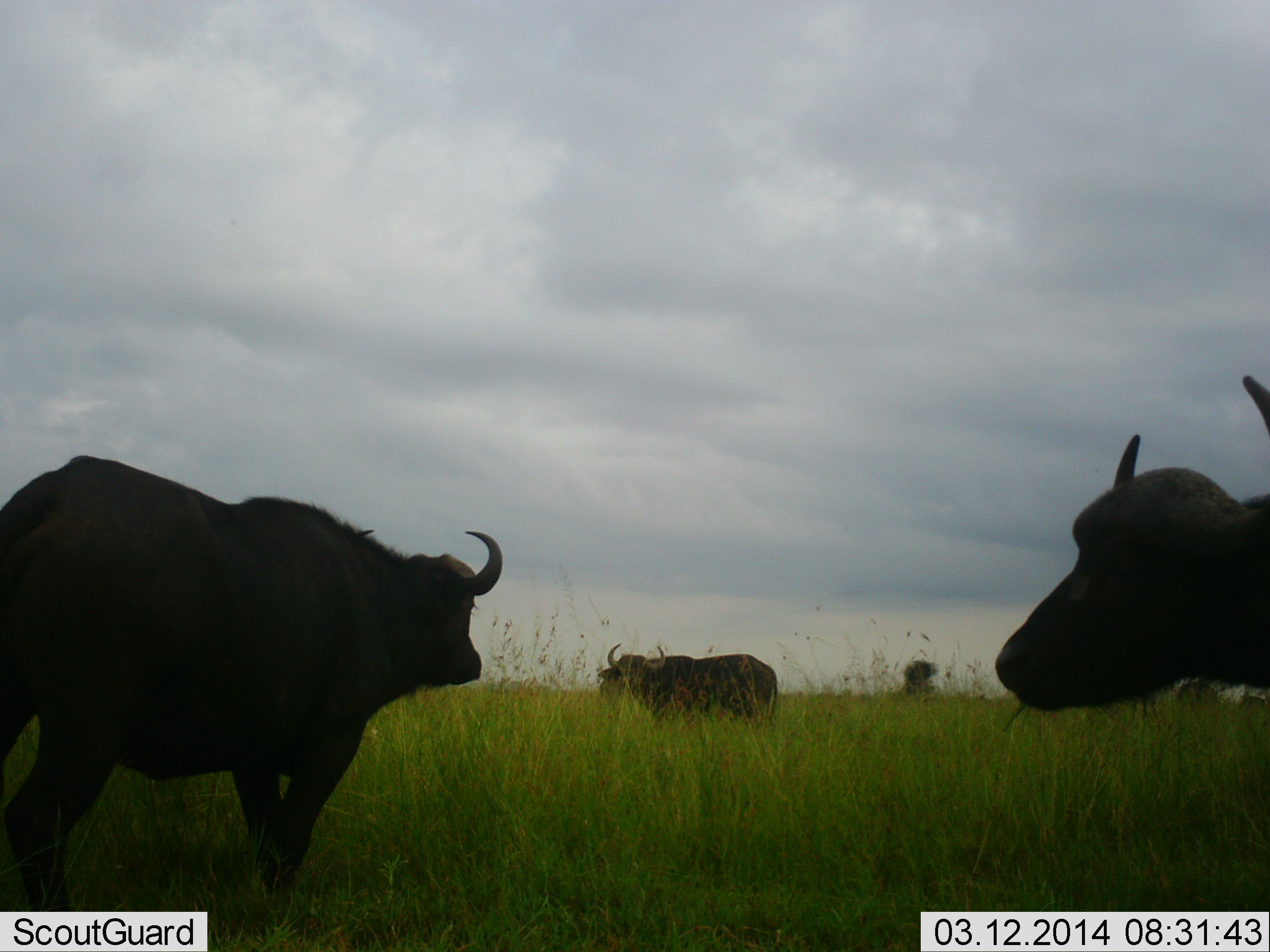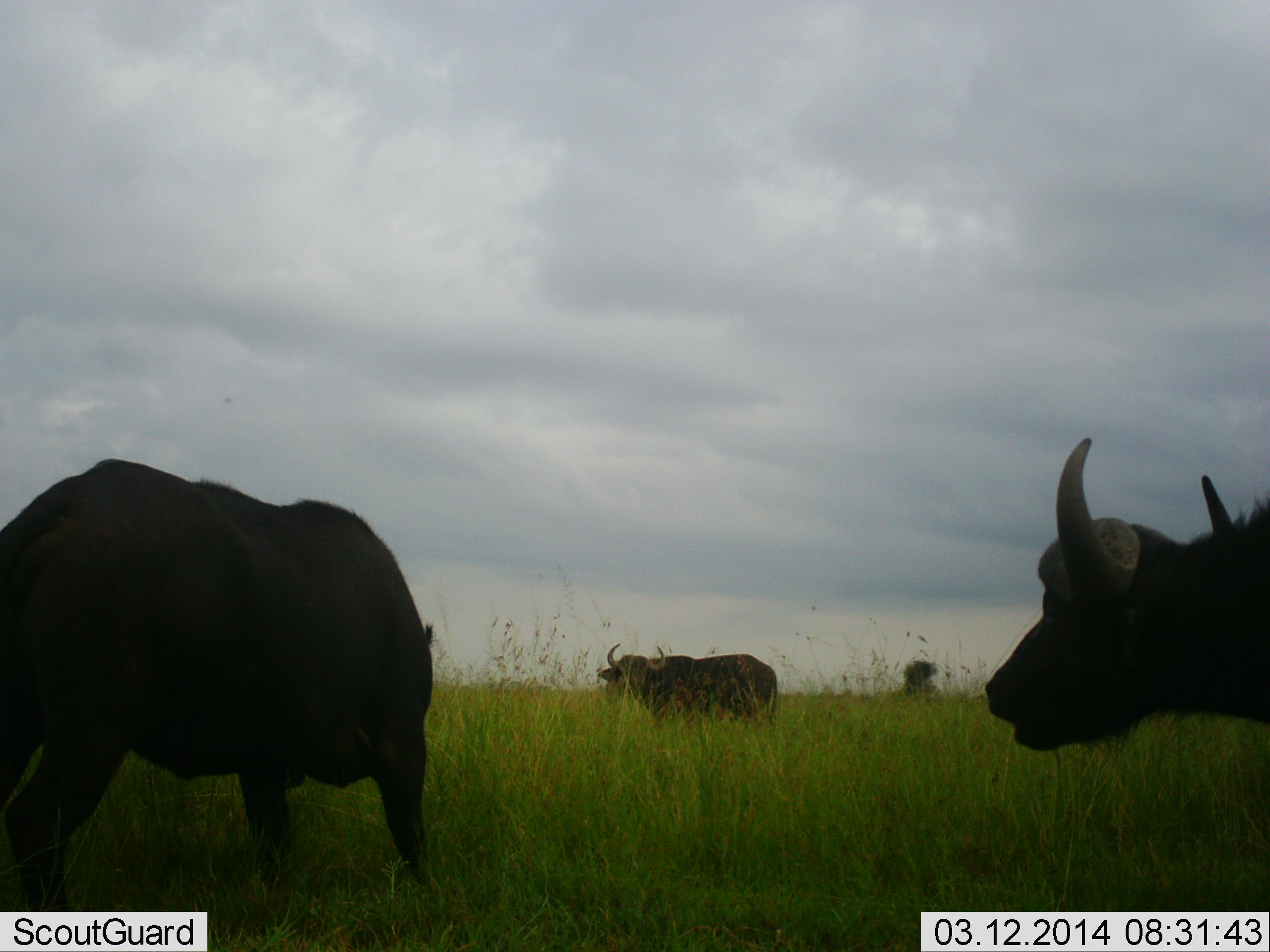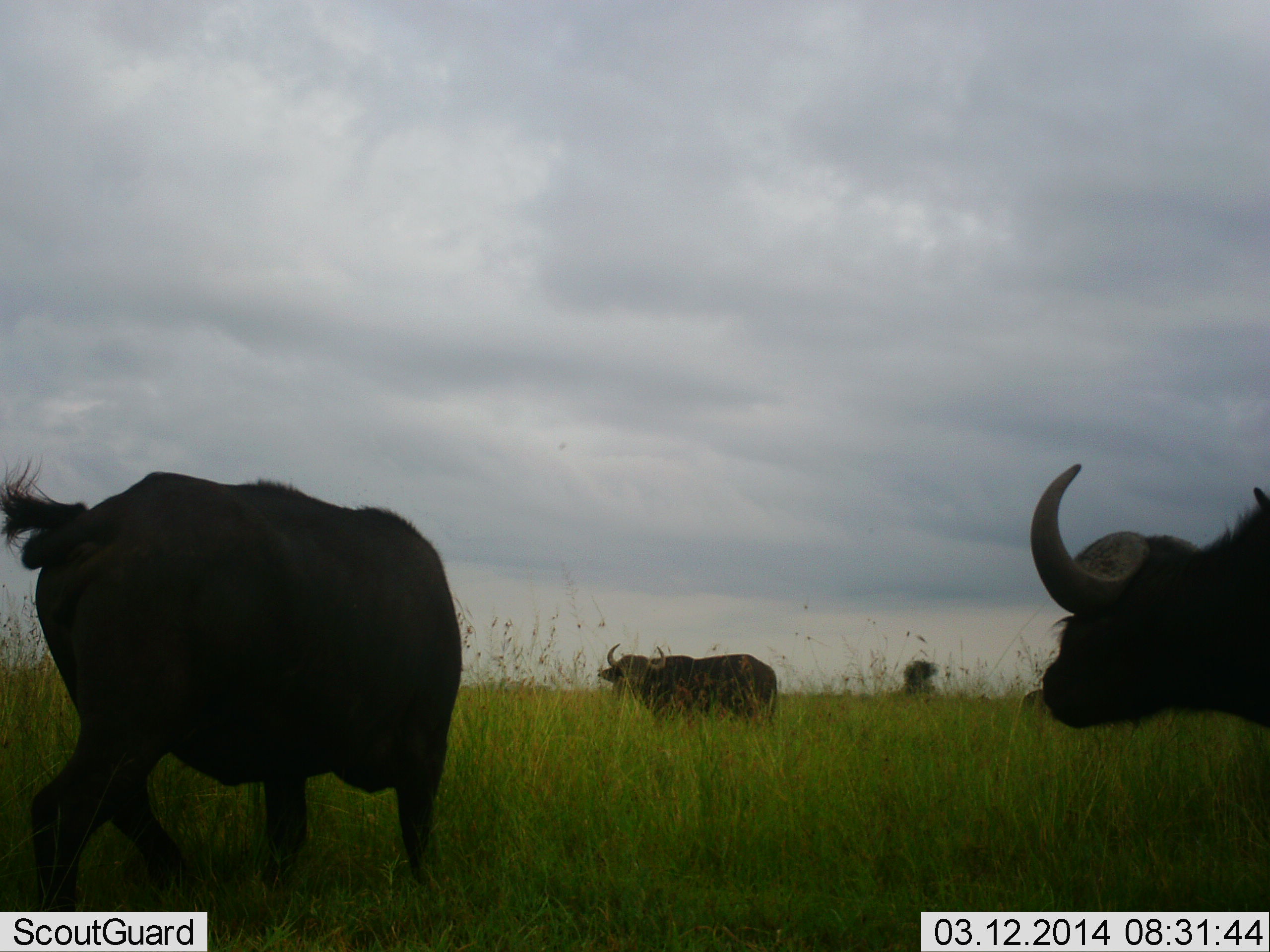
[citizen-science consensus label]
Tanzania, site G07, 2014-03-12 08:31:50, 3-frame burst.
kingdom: Animalia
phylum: Chordata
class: Mammalia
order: Artiodactyla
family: Bovidae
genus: Syncerus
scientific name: Syncerus caffer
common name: cape buffalo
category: buffalo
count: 3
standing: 80%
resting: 0%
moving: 20%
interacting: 0%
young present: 0%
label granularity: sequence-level